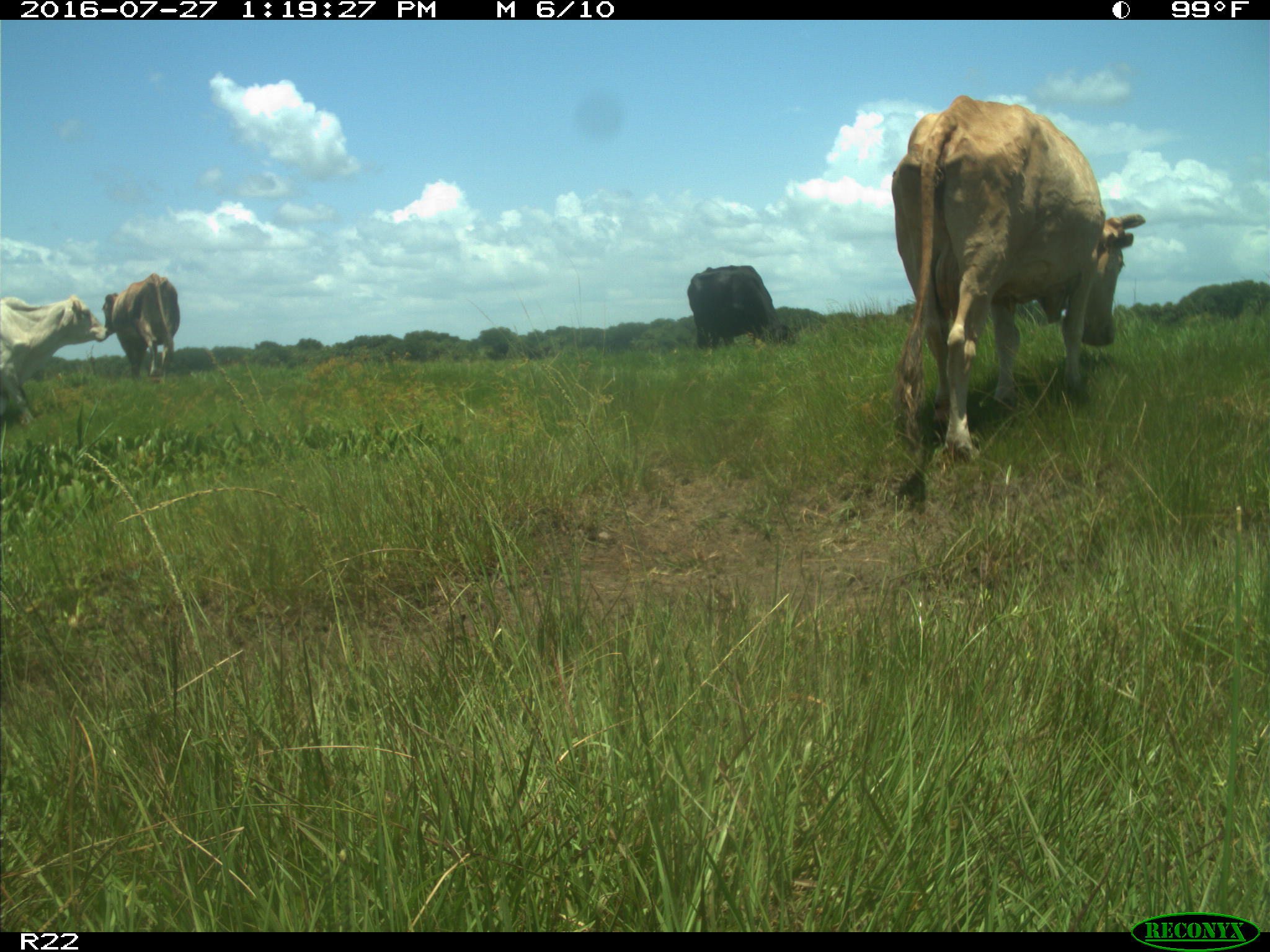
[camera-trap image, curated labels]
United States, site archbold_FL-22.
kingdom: Animalia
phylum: Chordata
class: Mammalia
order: Artiodactyla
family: Bovidae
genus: Bos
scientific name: Bos taurus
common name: domestic cow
Bos taurus (domestic cow).